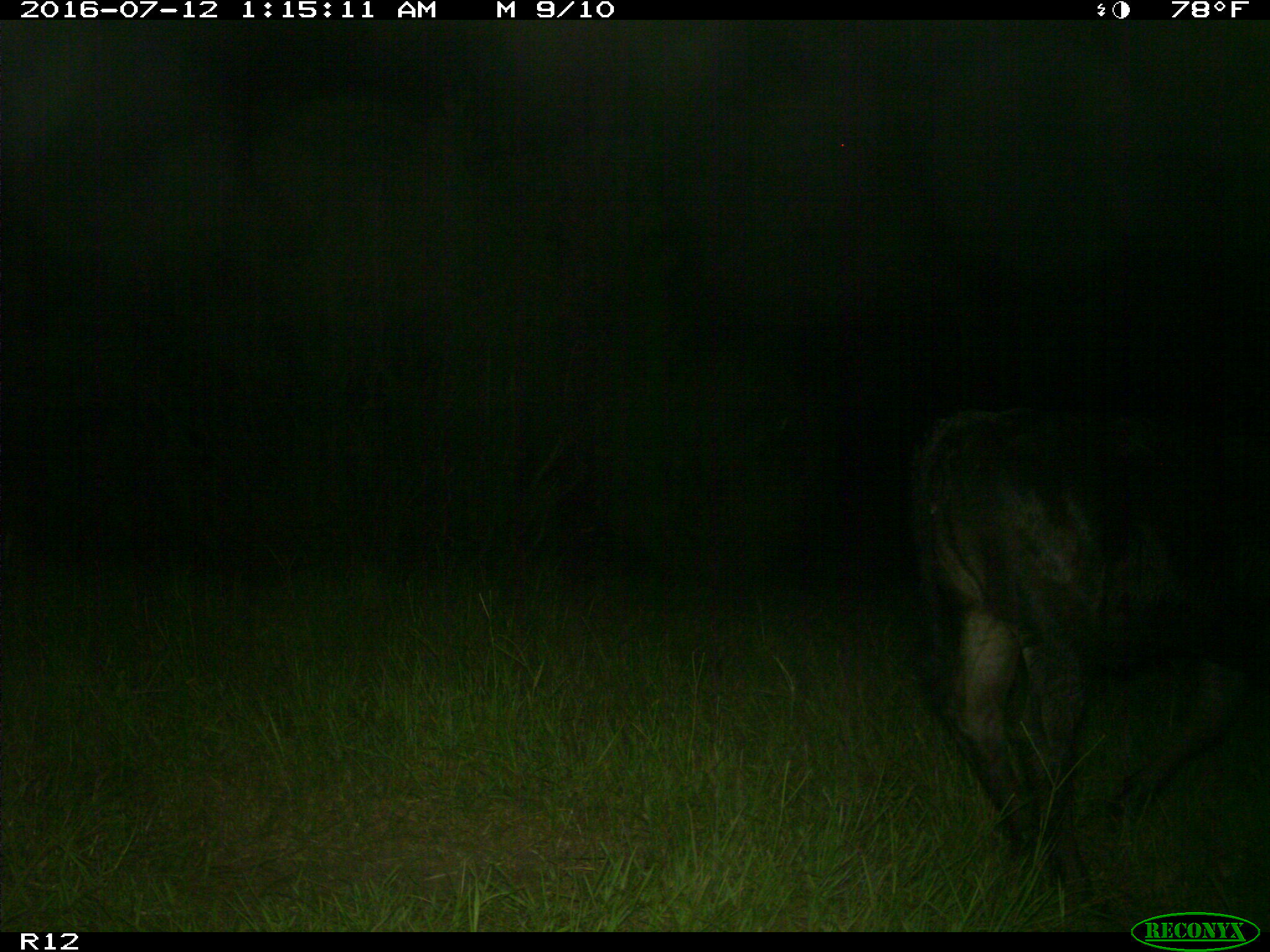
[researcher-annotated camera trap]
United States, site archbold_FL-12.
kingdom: Animalia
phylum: Chordata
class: Mammalia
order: Artiodactyla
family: Bovidae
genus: Bos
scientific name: Bos taurus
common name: domestic cow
Bos taurus (domestic cow).